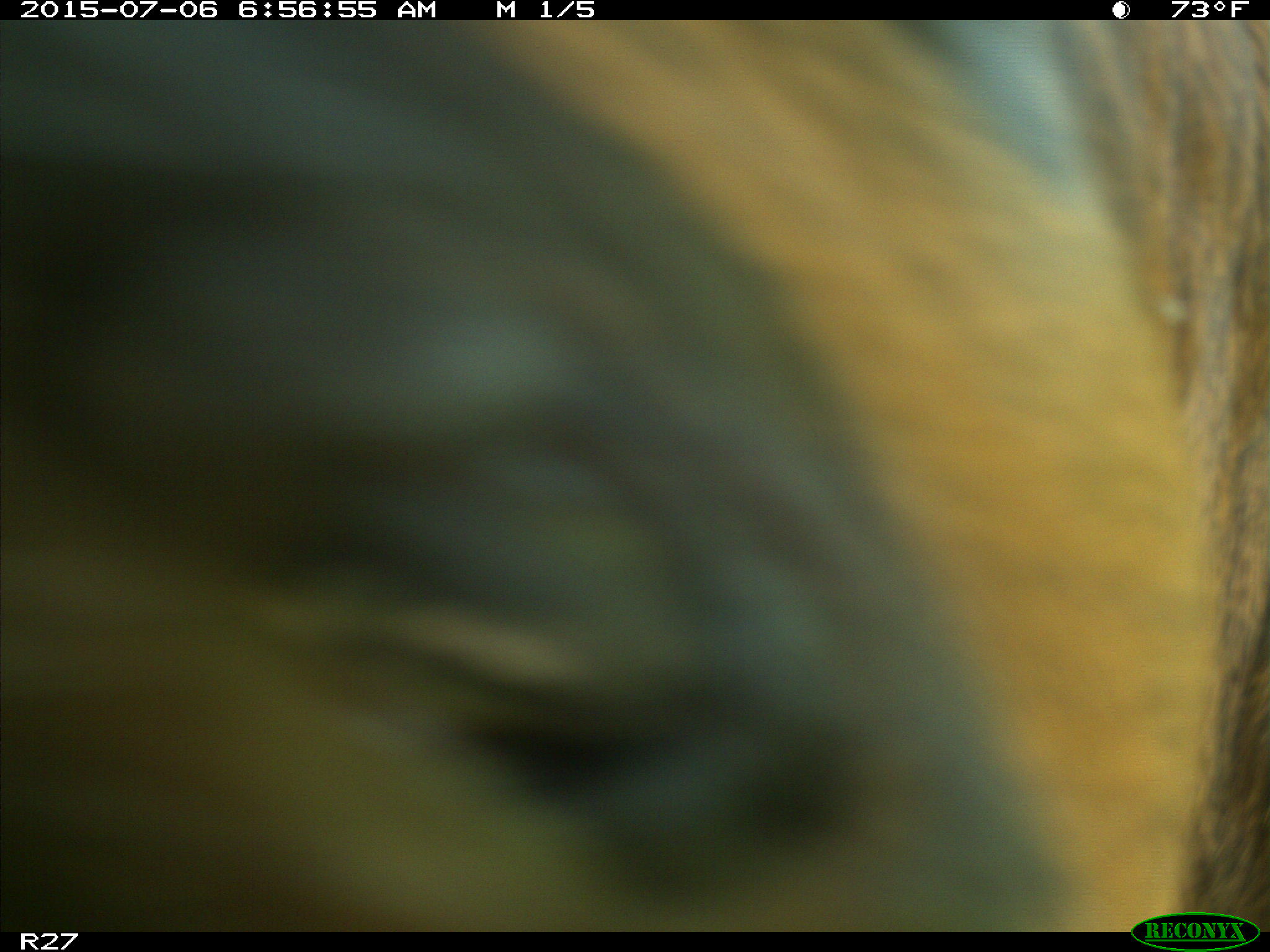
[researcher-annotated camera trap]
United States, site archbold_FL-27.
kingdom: Animalia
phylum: Chordata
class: Mammalia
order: Artiodactyla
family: Bovidae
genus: Bos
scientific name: Bos taurus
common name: domestic cow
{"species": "Bos taurus (domestic cow)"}